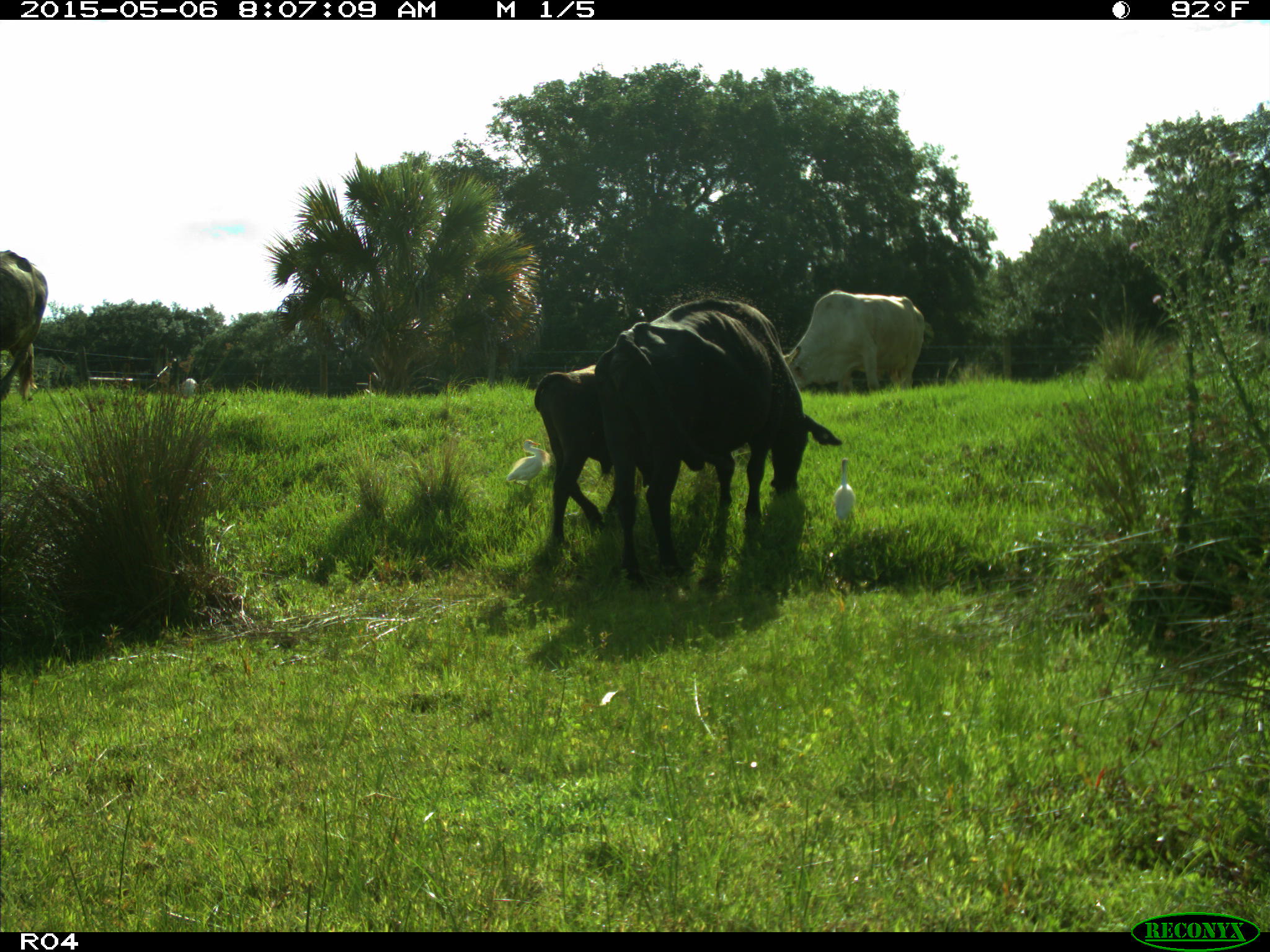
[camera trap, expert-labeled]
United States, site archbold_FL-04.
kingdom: Animalia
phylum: Chordata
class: Mammalia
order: Artiodactyla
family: Bovidae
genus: Bos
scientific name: Bos taurus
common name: domestic cow